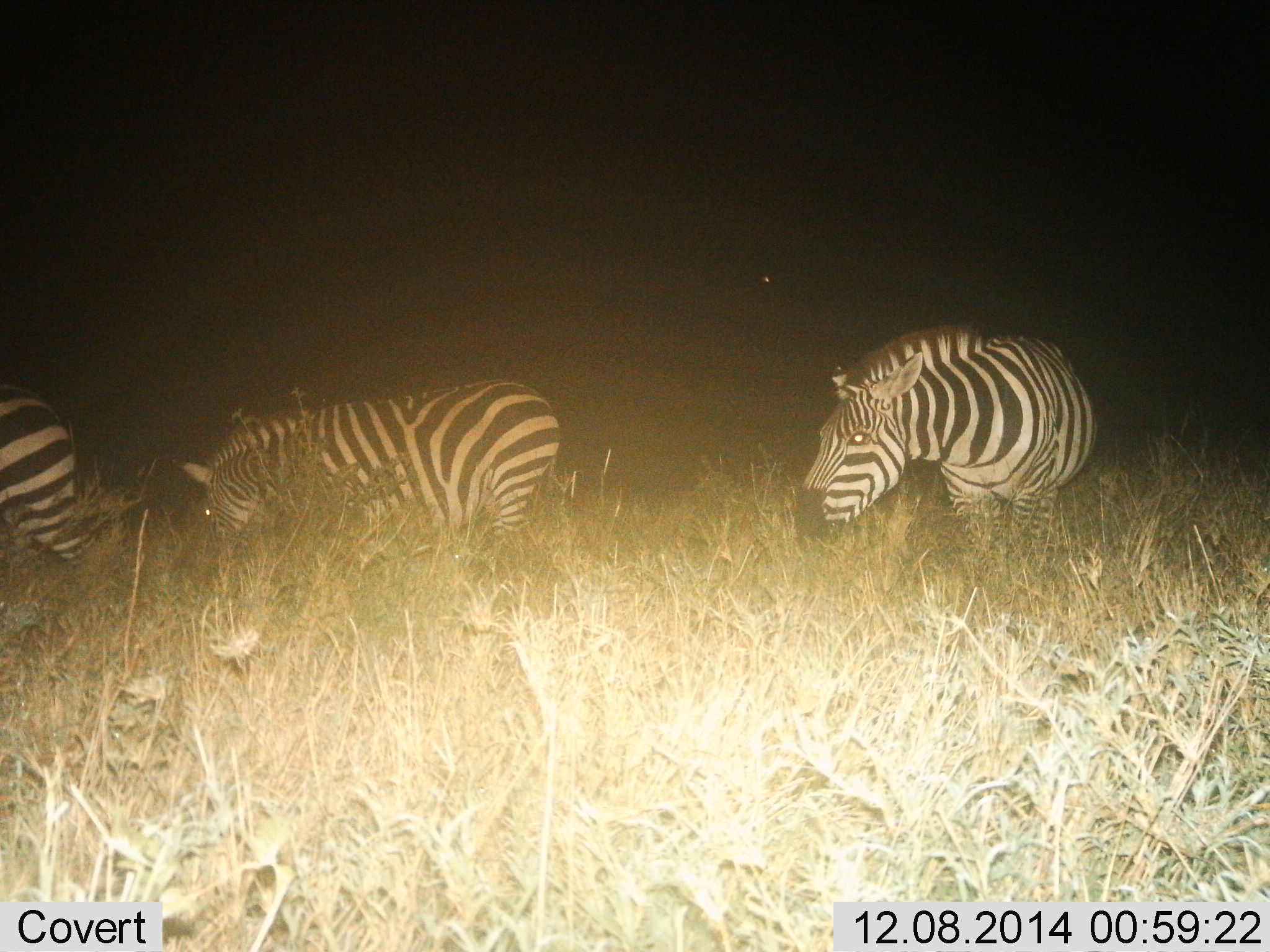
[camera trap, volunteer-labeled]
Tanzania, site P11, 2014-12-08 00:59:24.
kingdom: Animalia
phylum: Chordata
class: Mammalia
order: Perissodactyla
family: Equidae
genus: Equus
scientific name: Equus quagga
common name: plains zebra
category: zebra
Zebra (plains zebra) (Equus quagga), count 3. Behavior (volunteer vote fractions): standing 30%, resting 0%, moving 50%, interacting 0%. Young present (vote fraction): 0%. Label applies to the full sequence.